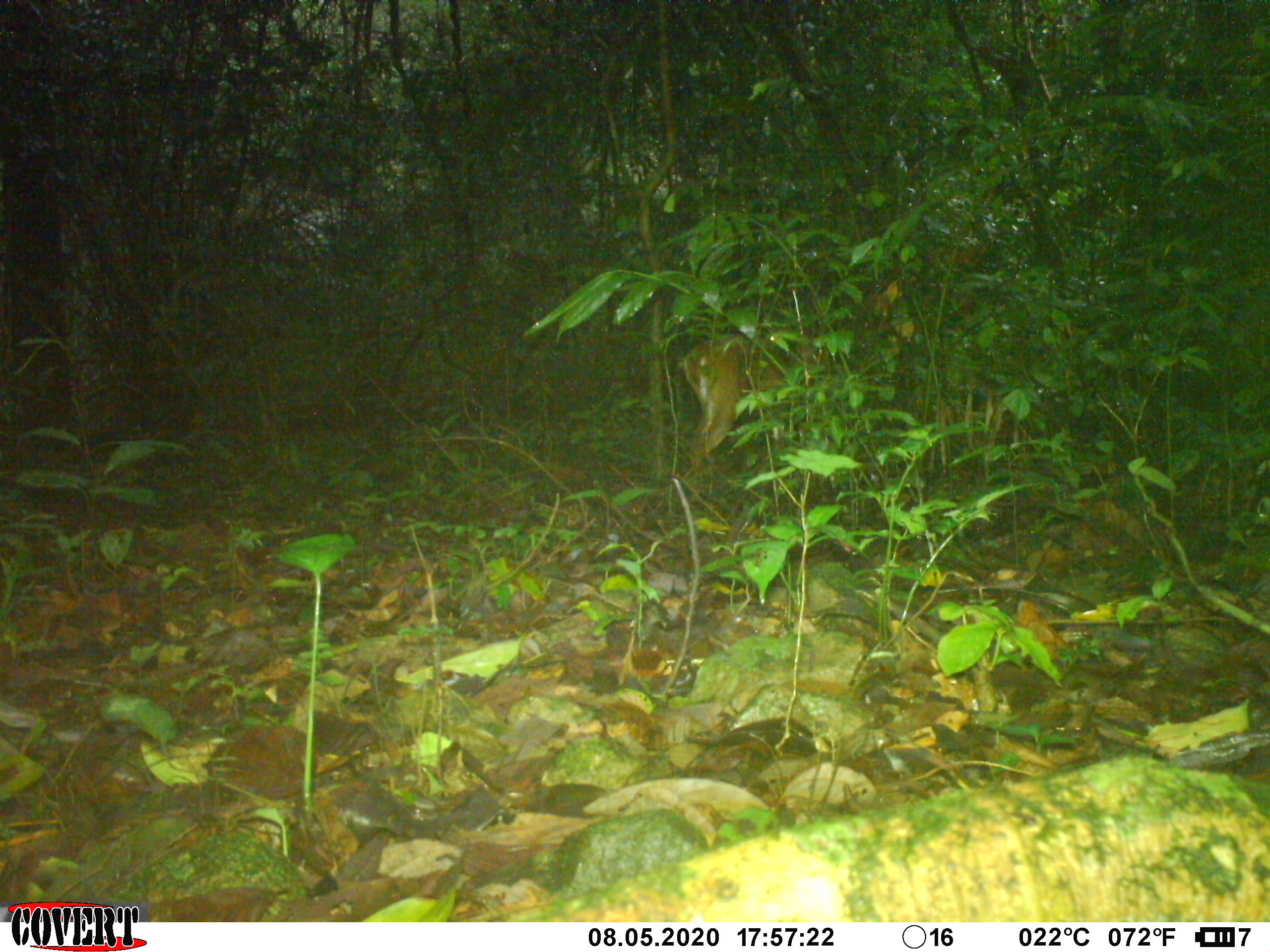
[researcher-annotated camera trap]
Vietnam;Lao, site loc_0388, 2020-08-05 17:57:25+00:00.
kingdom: Animalia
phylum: Chordata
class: Mammalia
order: Artiodactyla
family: Cervidae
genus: Muntiacus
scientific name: Muntiacus vuquangensis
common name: large-antlered muntjac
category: large antlered muntjac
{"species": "large antlered muntjac (large-antlered muntjac) (Muntiacus vuquangensis)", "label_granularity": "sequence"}